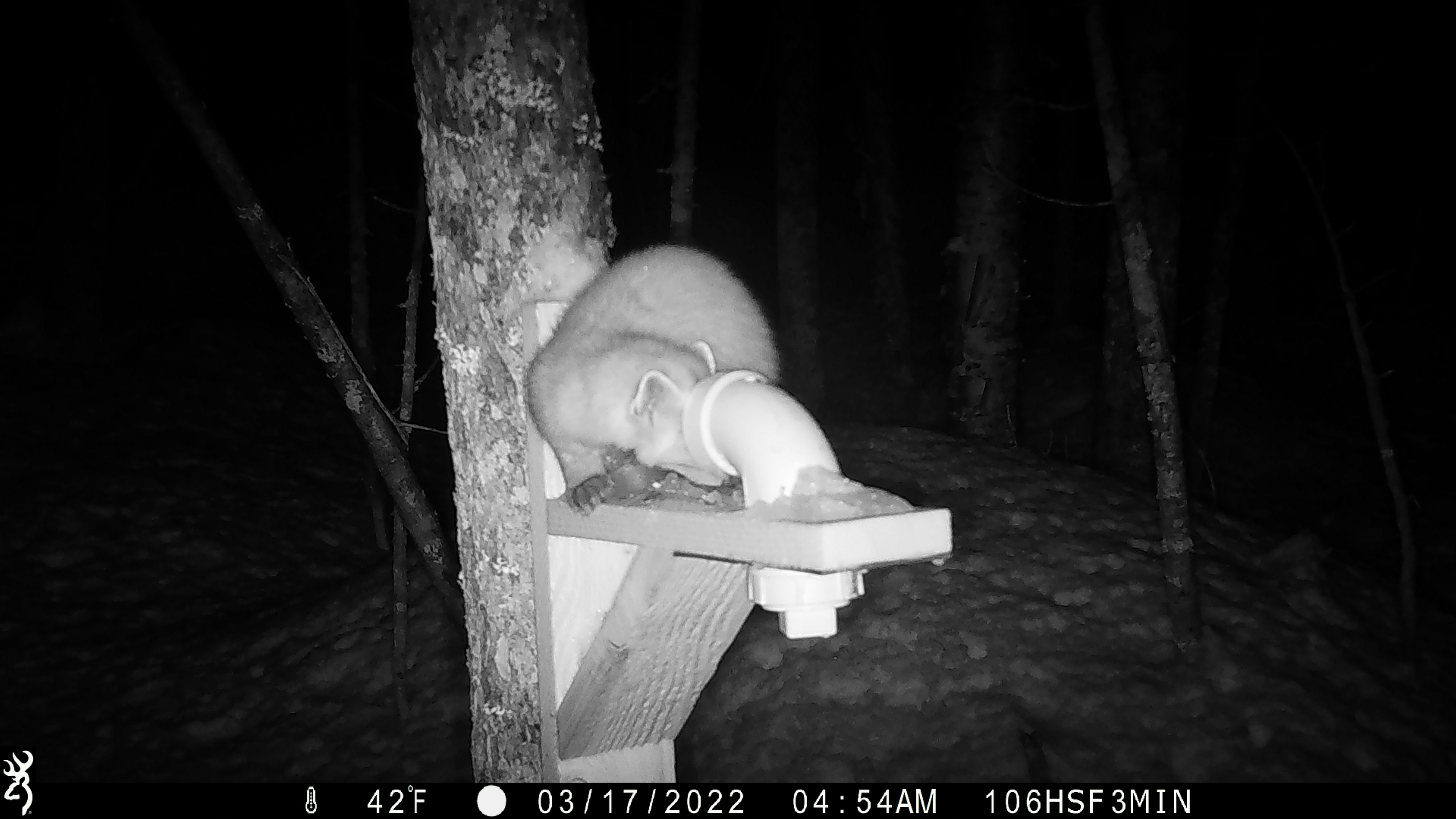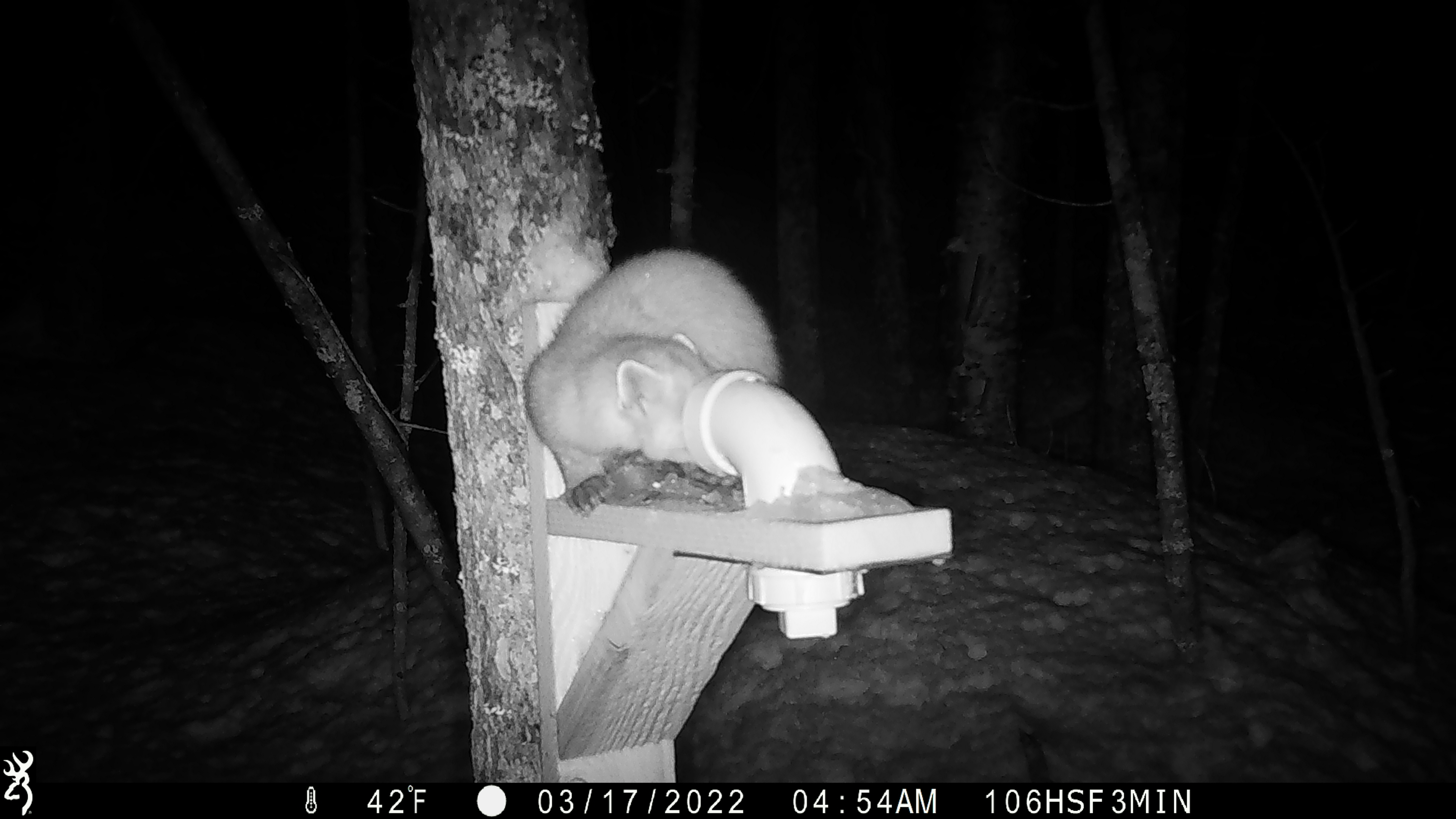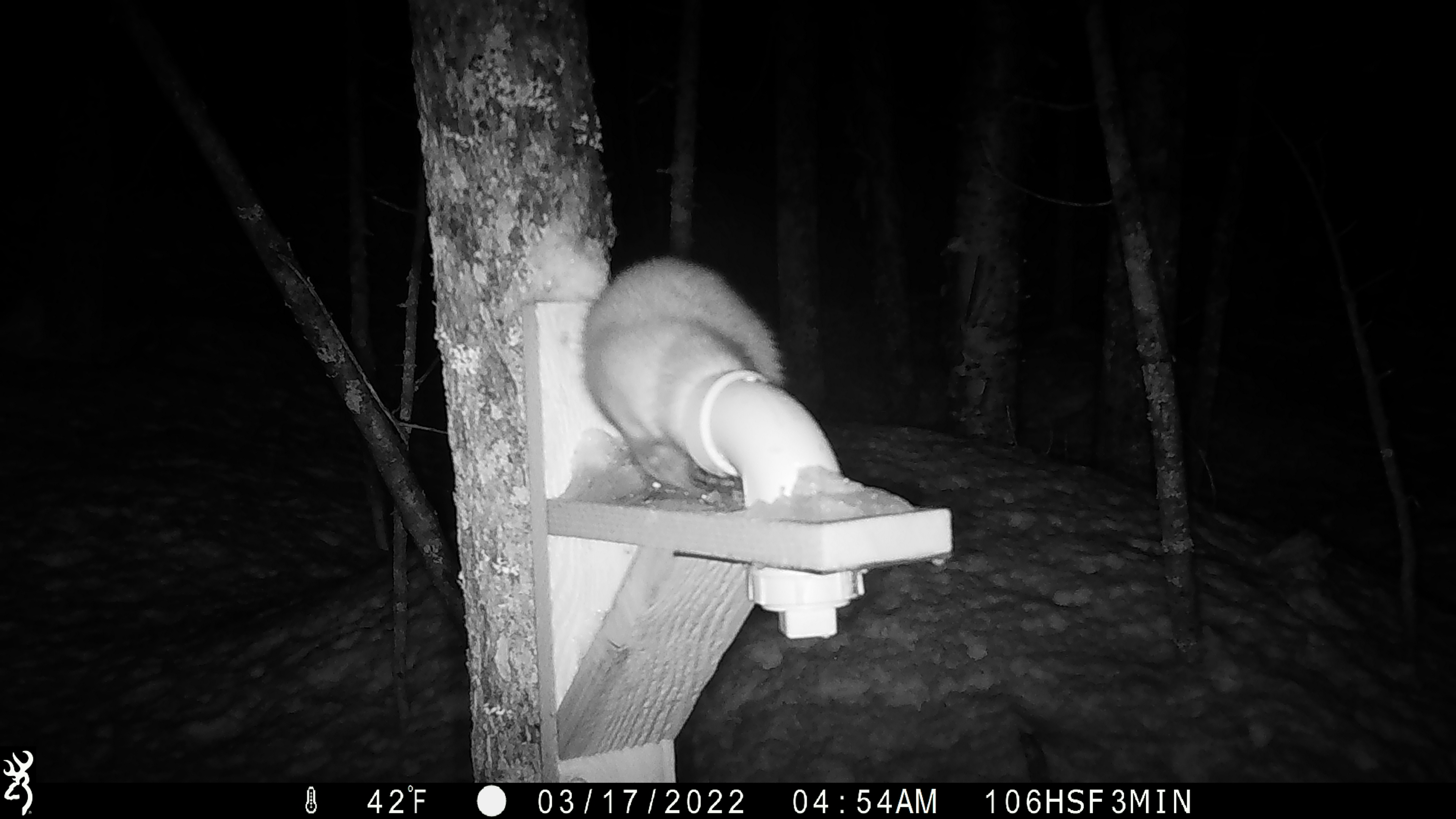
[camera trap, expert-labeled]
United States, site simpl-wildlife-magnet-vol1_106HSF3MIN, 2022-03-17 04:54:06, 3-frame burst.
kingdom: Animalia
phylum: Chordata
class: Mammalia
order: Carnivora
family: Mustelidae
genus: Martes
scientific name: Martes americana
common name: american marten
American marten (Martes americana).